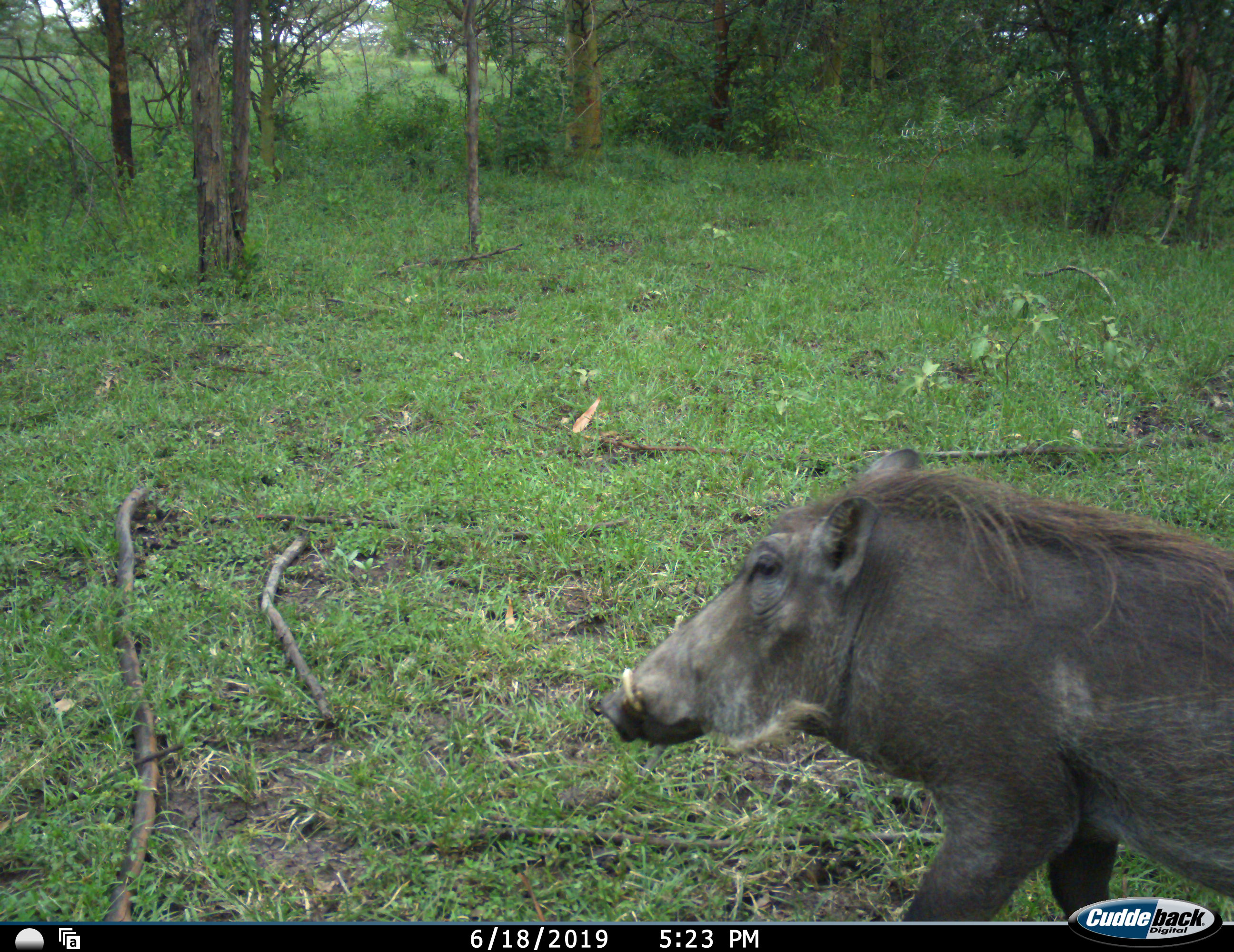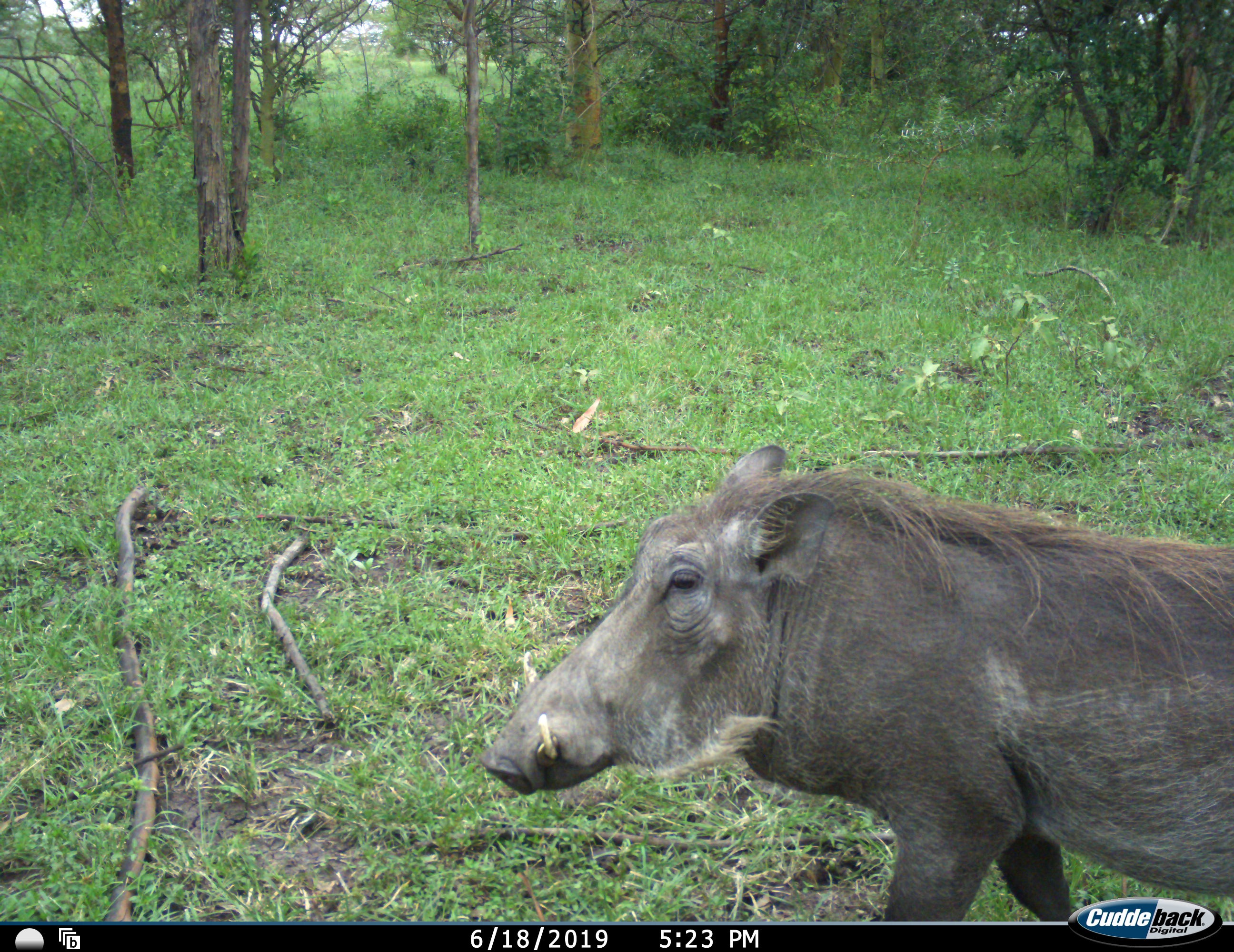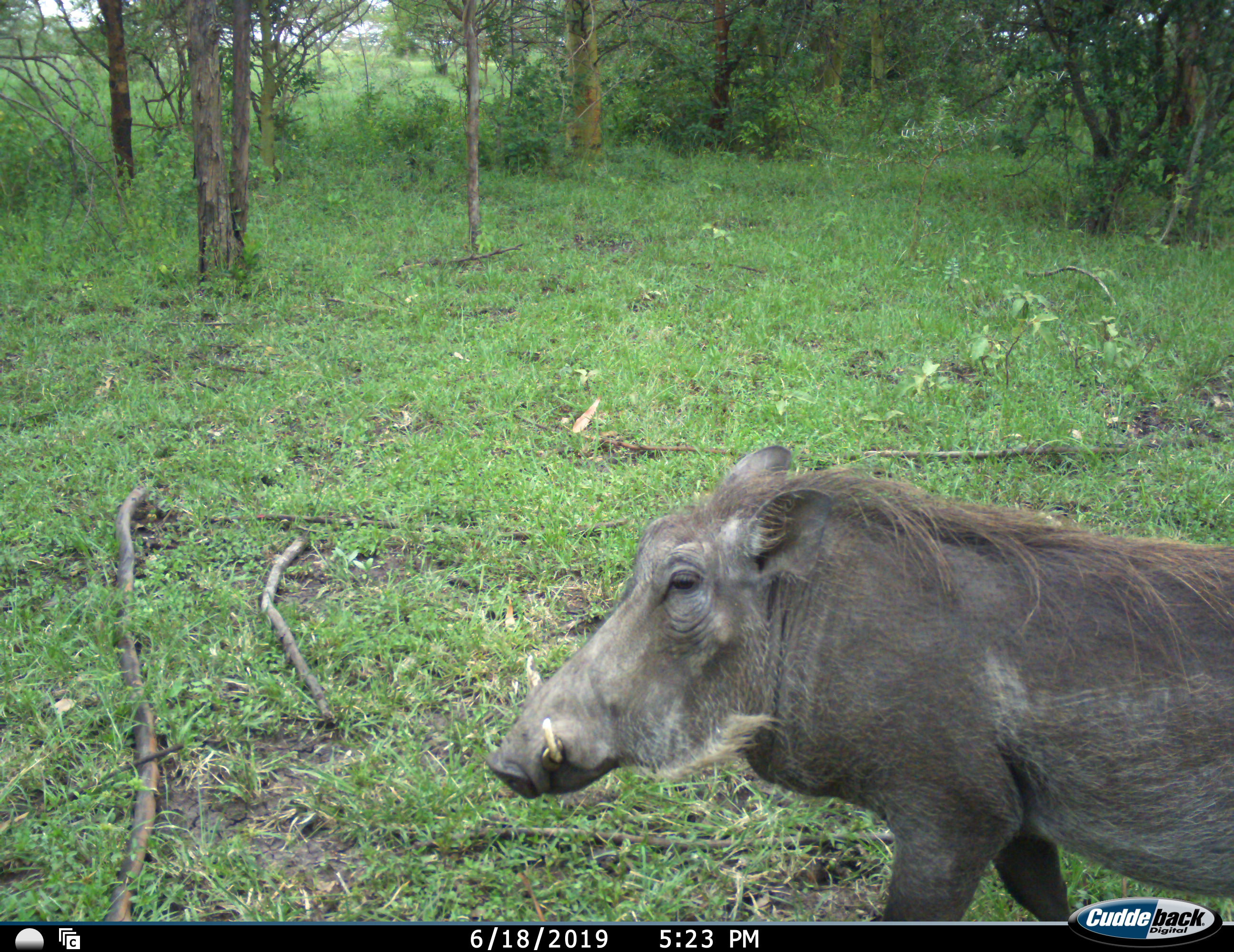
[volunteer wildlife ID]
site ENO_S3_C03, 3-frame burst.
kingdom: Animalia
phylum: Chordata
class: Mammalia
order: Artiodactyla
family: Suidae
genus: Phacochoerus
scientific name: Phacochoerus africanus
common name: warthog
Warthog (Phacochoerus africanus), count 1. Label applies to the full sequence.